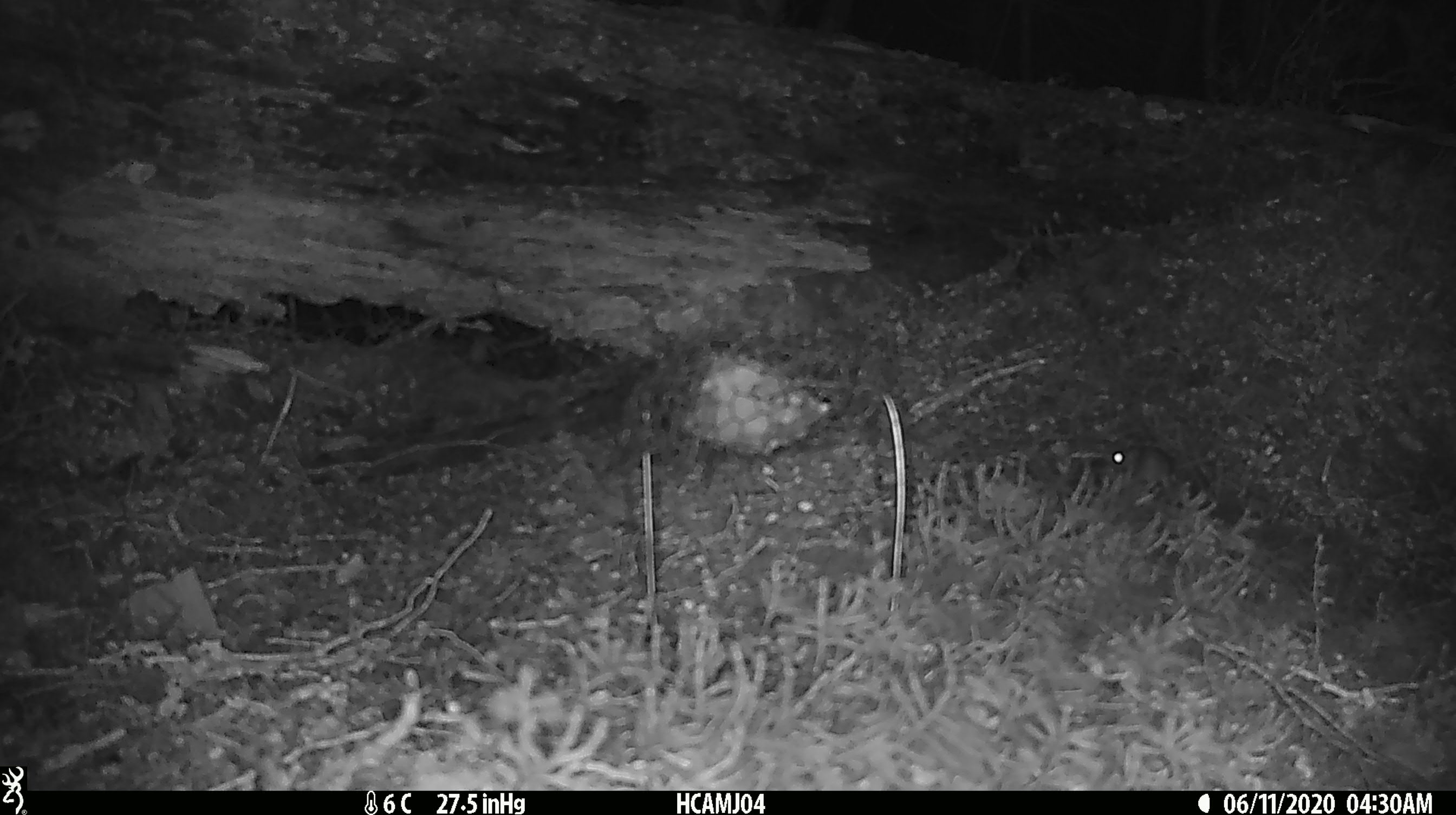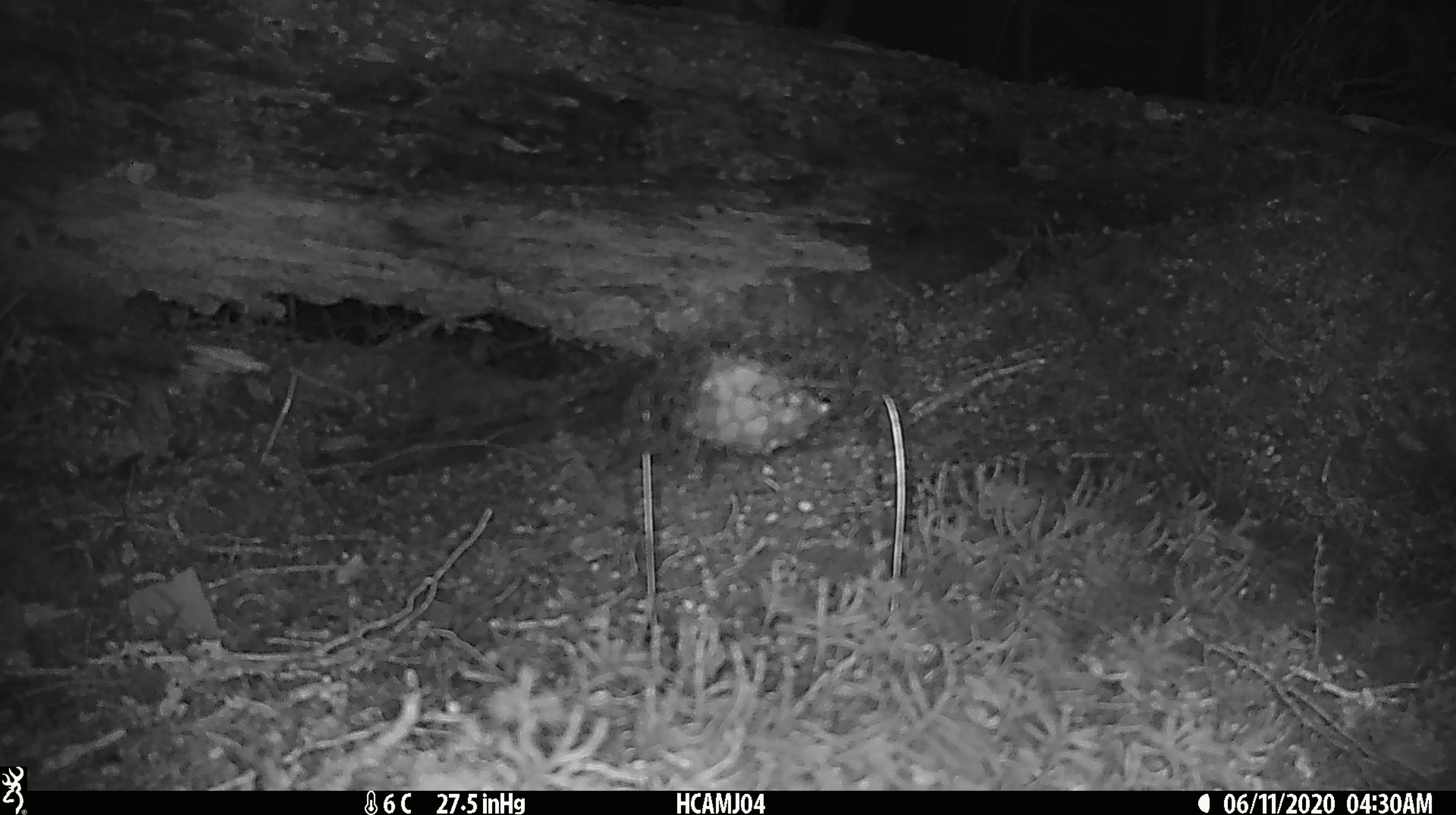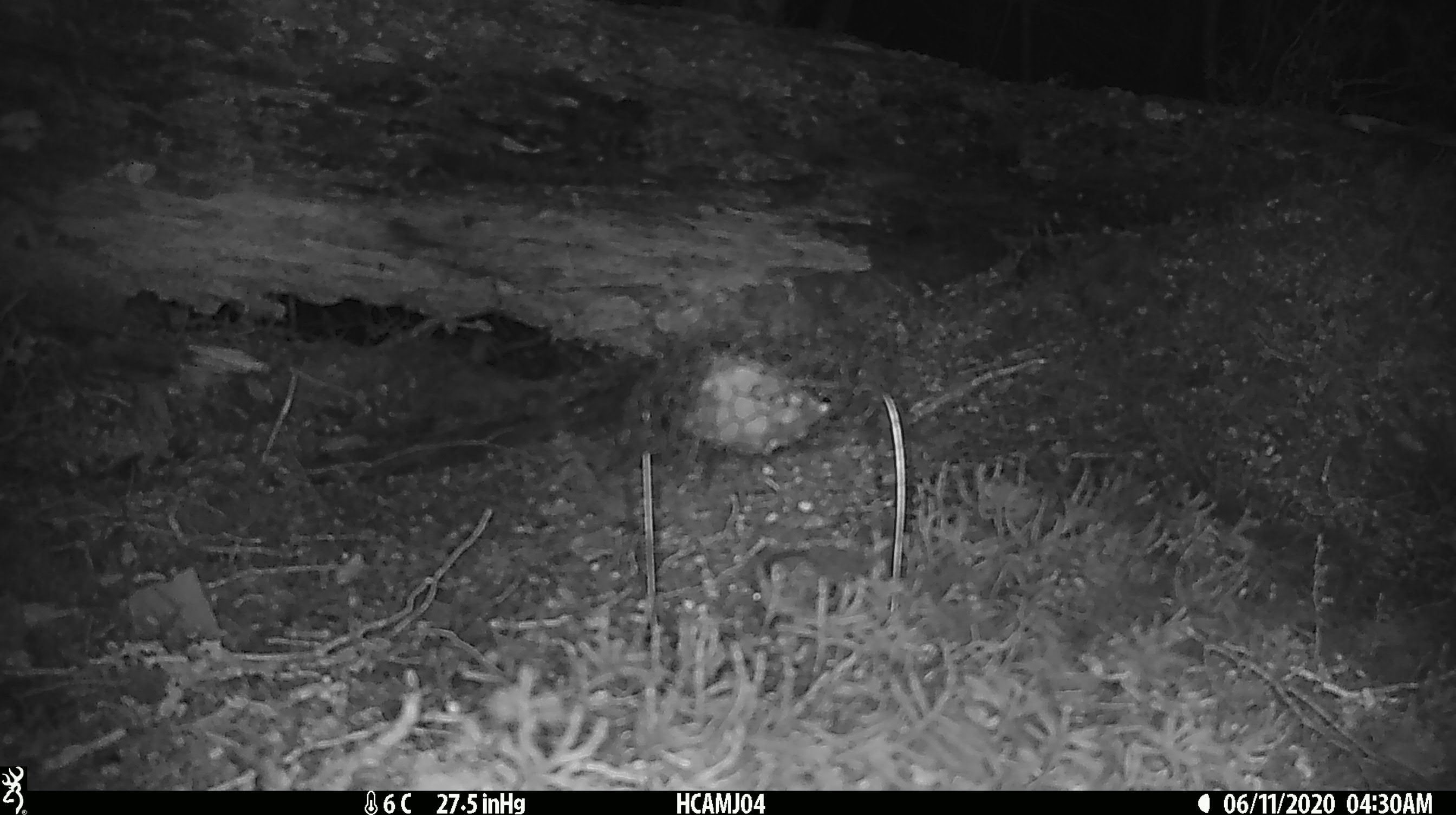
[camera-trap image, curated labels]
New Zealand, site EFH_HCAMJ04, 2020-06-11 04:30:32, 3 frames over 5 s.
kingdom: Animalia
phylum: Chordata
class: Mammalia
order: Rodentia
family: Muridae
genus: Mus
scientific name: Mus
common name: mouse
Mouse (Mus).